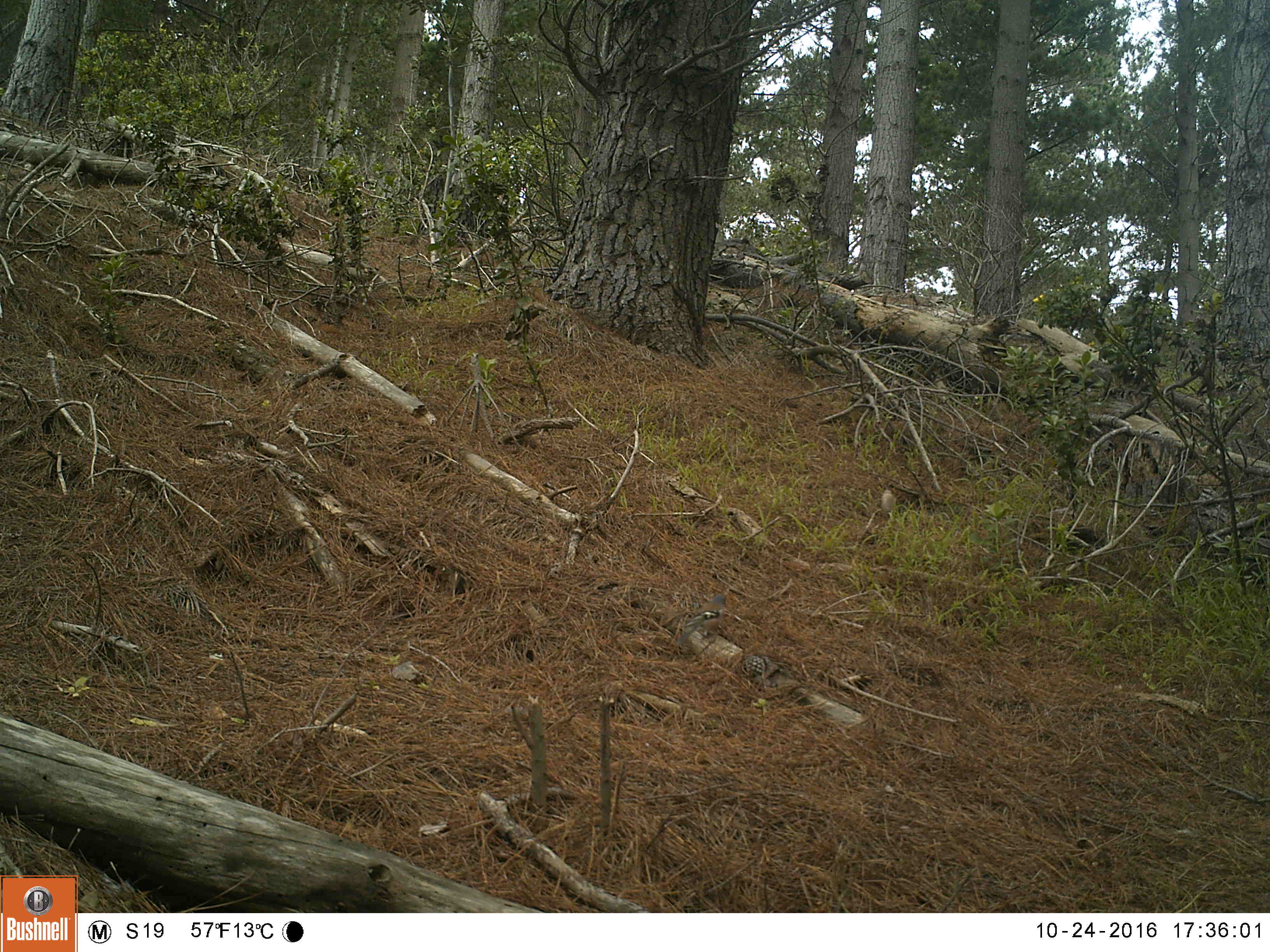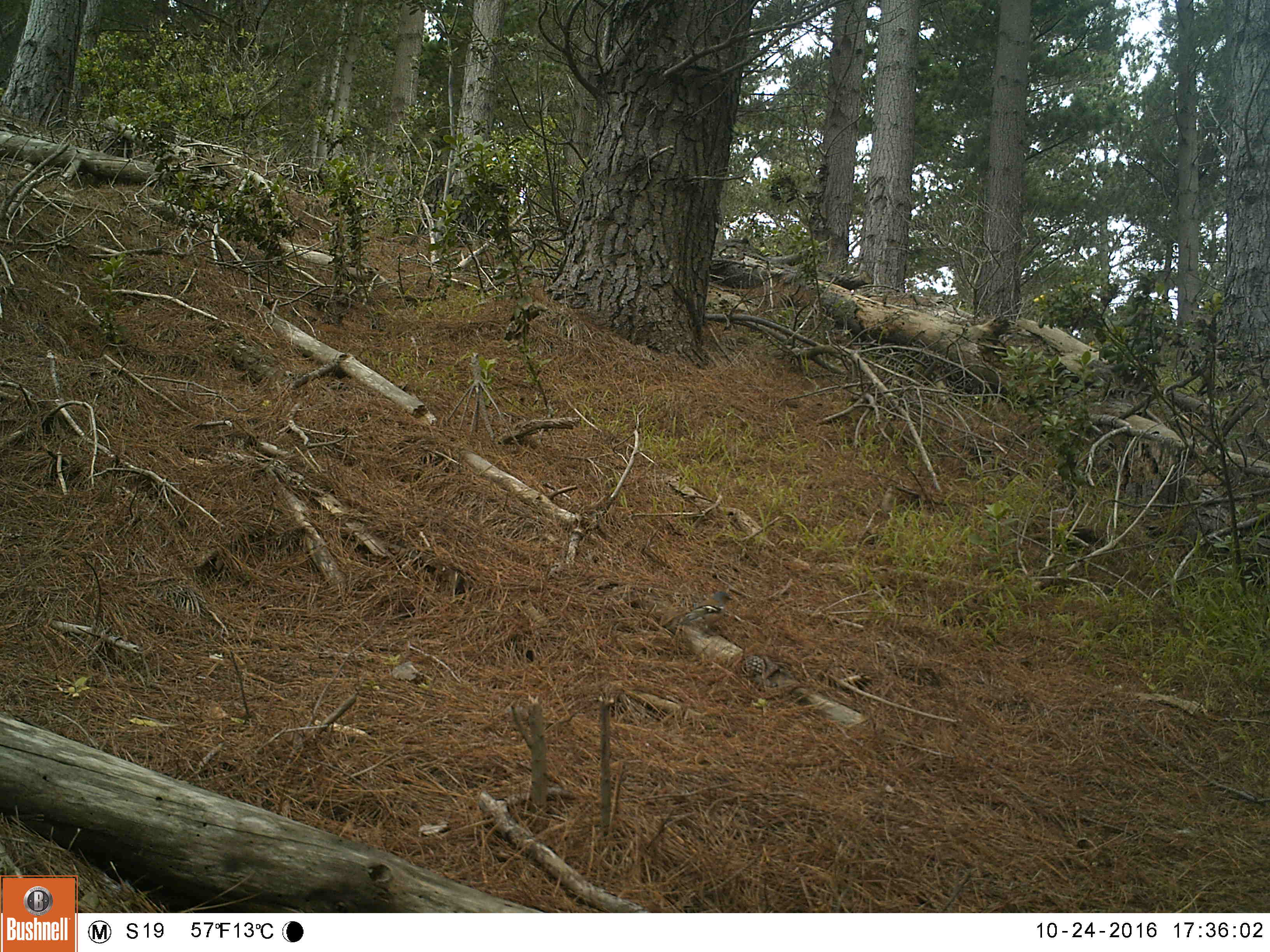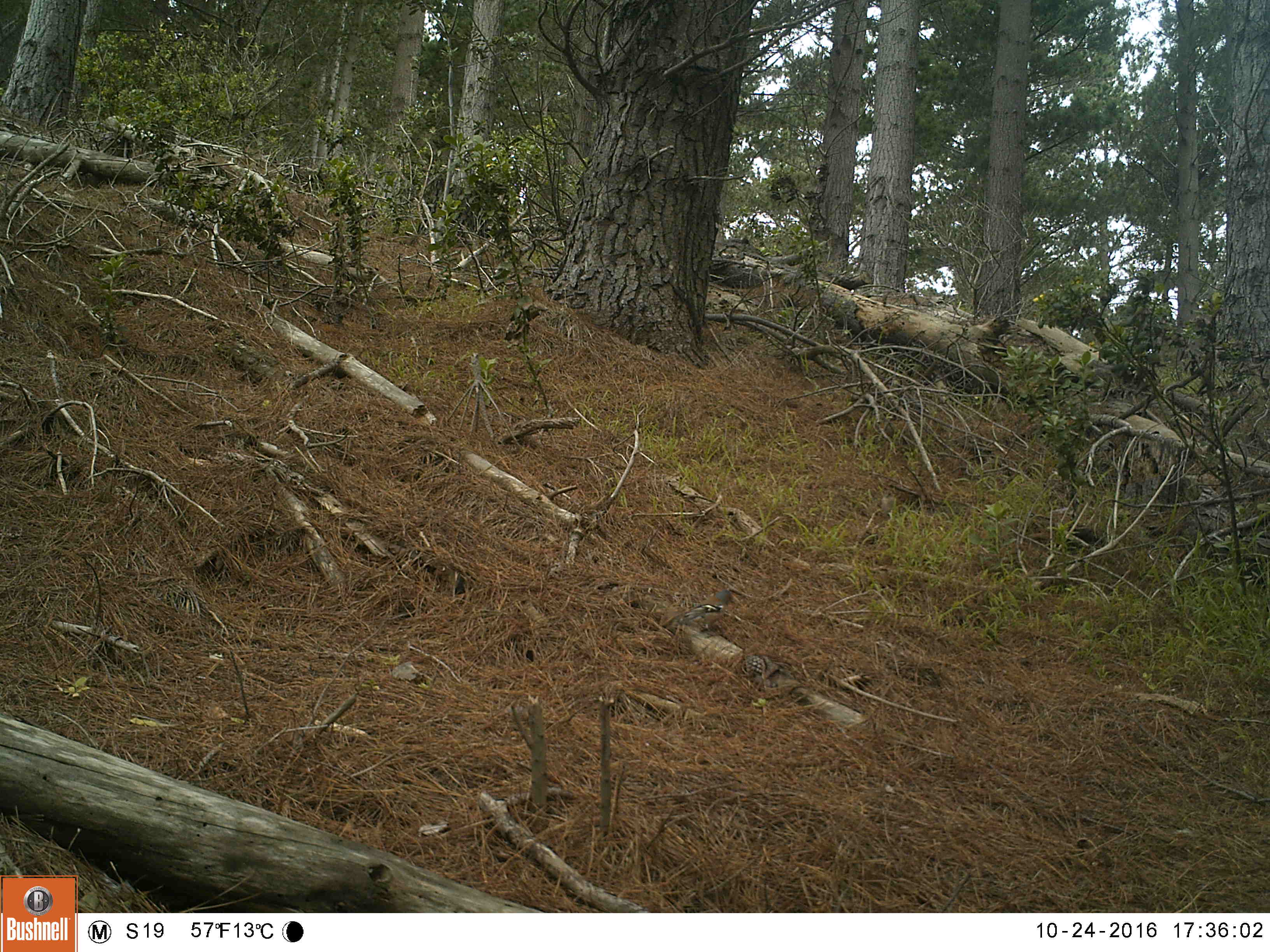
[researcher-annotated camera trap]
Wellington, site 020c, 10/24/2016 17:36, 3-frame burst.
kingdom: Animalia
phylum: Chordata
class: Aves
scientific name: Aves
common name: bird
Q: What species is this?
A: Bird (Aves).